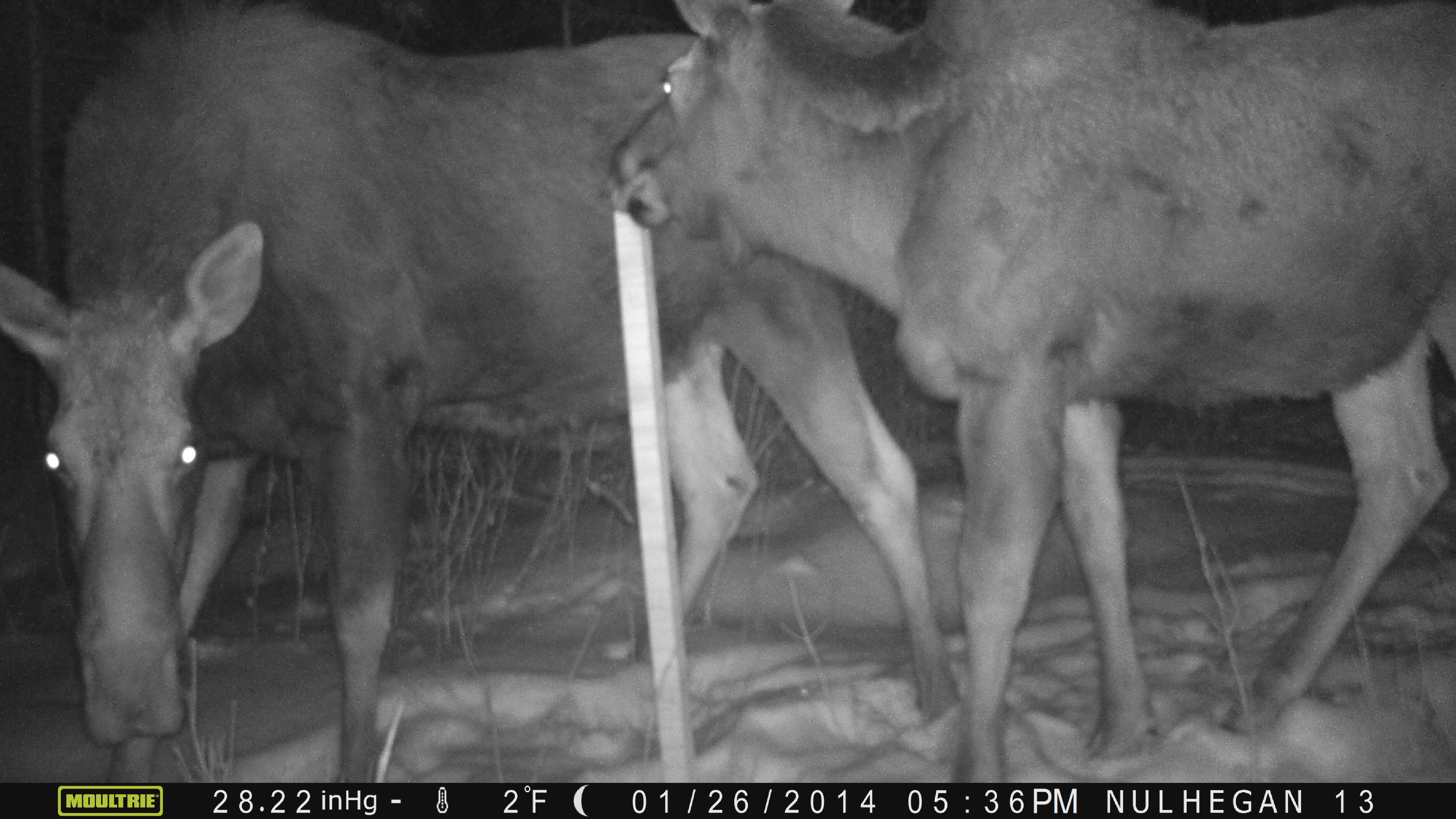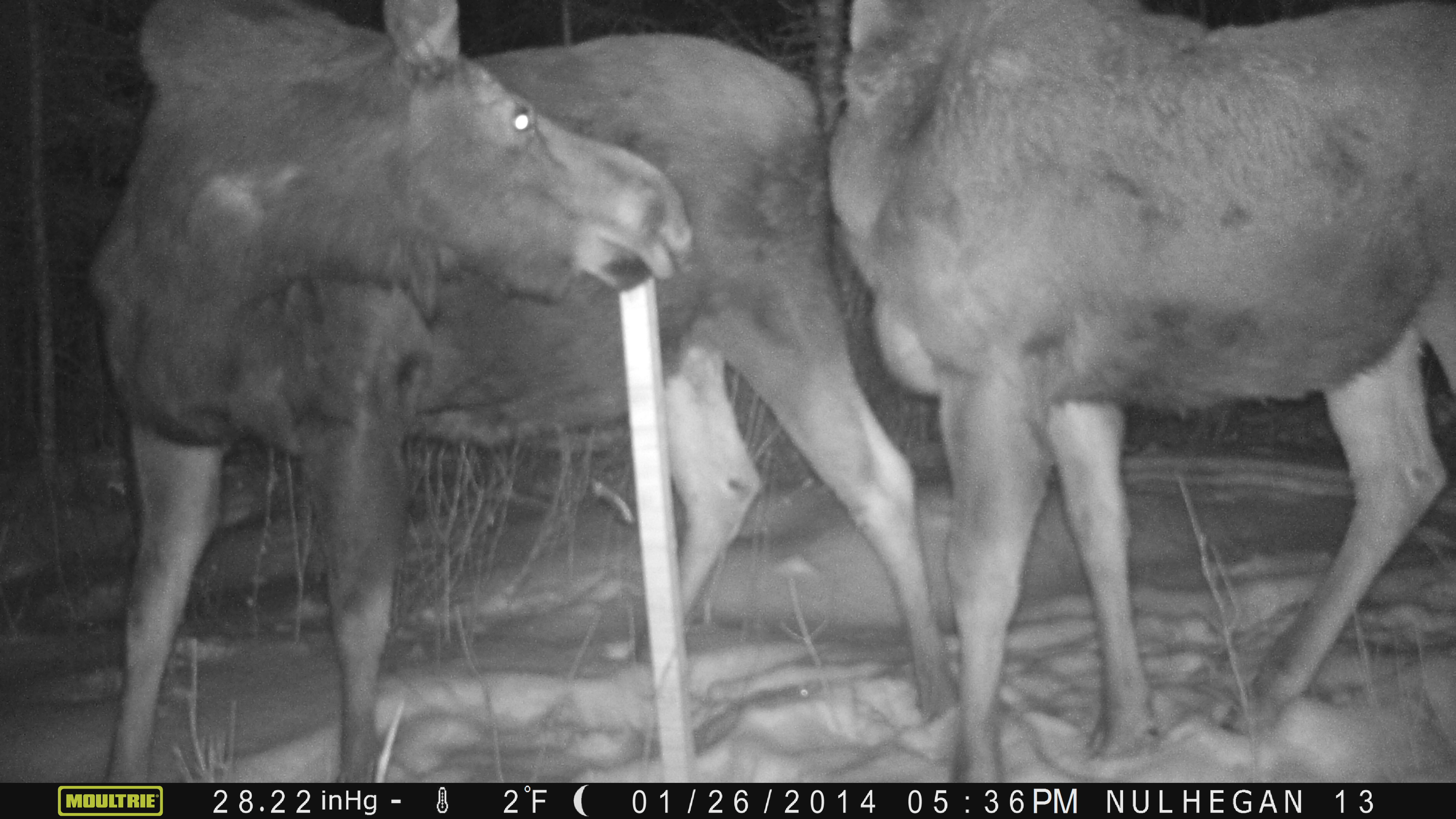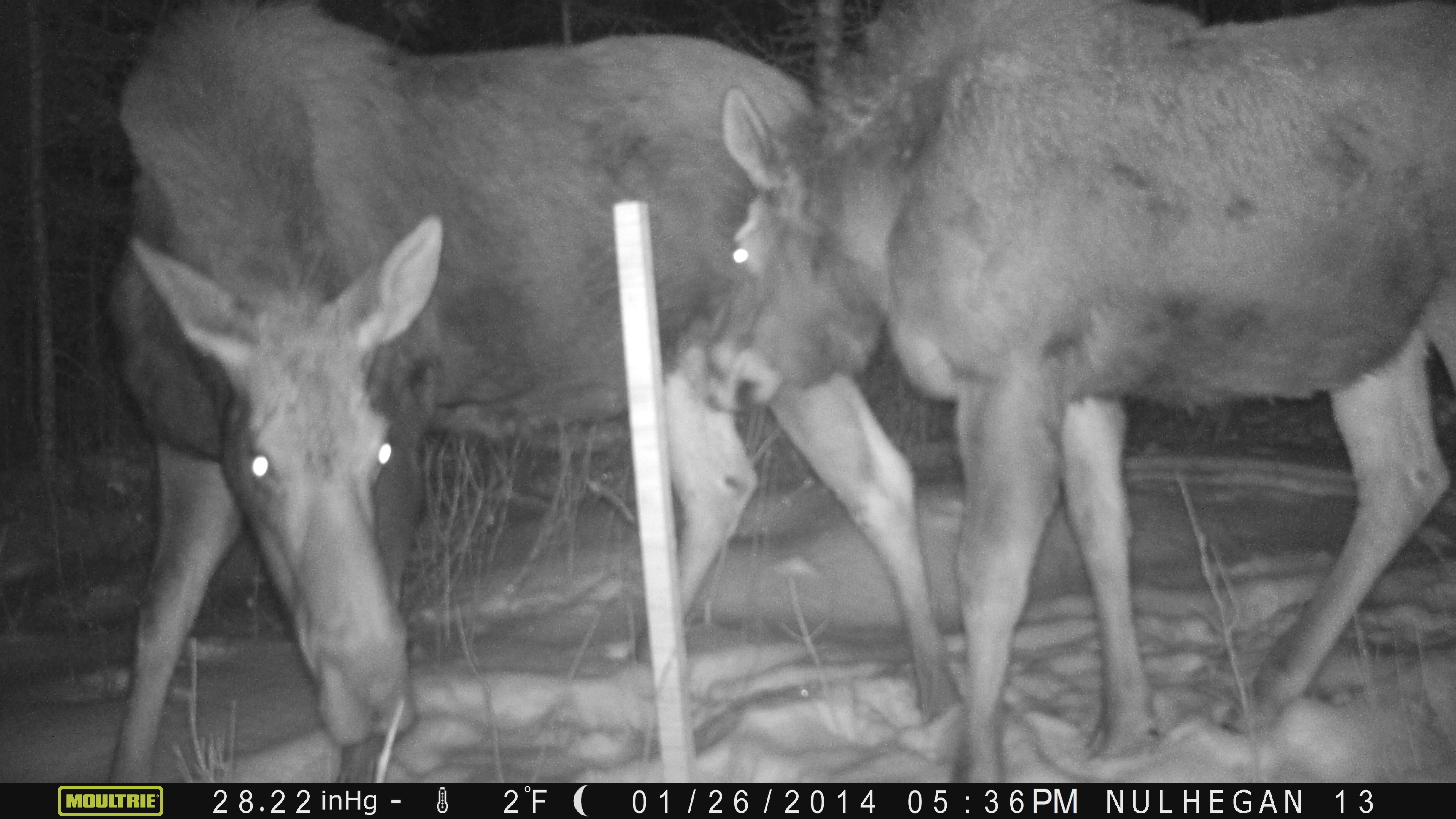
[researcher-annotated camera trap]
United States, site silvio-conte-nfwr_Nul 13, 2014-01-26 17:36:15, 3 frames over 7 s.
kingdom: Animalia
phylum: Chordata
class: Mammalia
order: Artiodactyla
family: Cervidae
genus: Alces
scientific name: Alces alces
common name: moose